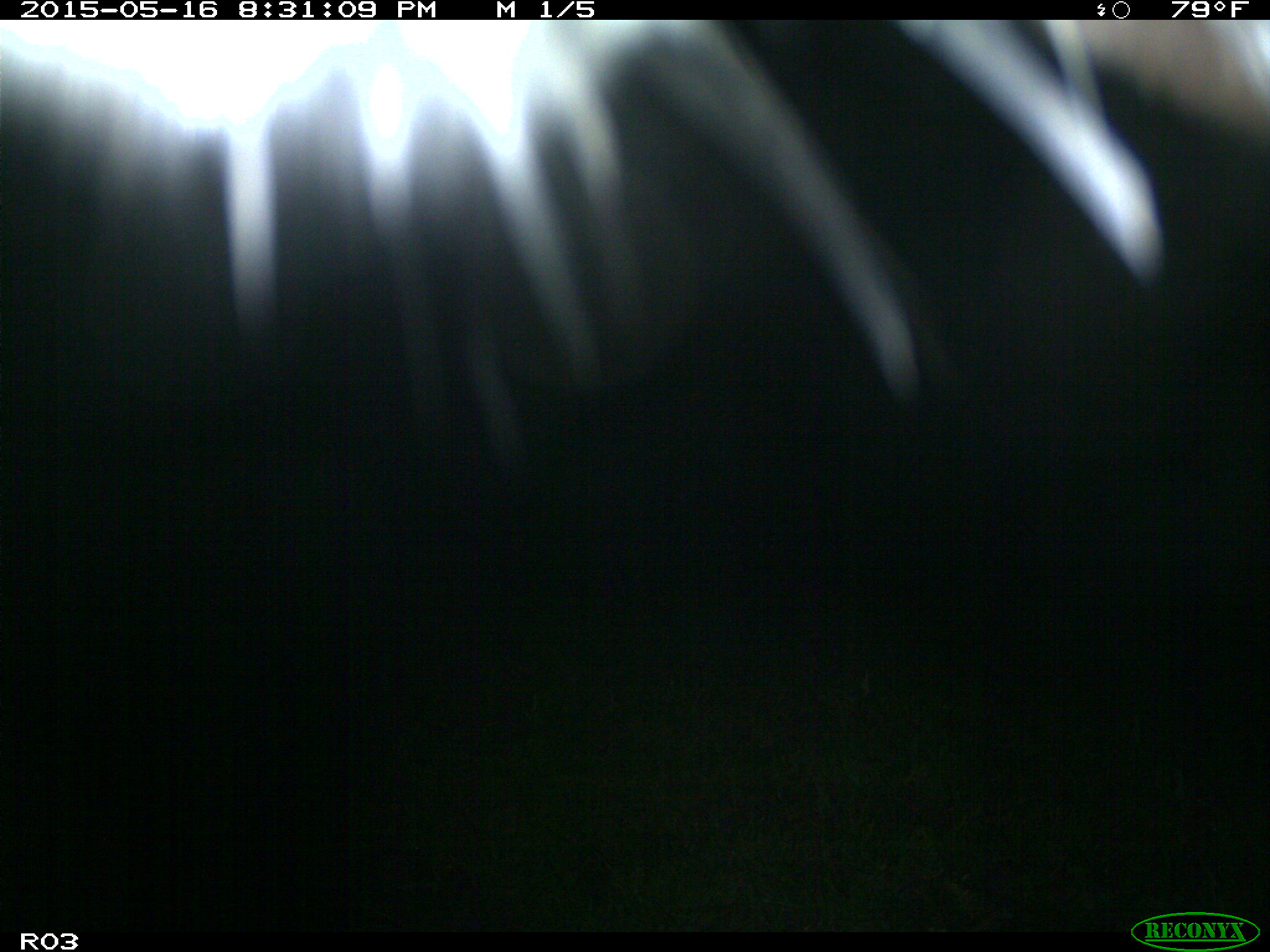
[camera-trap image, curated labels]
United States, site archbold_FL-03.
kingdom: Animalia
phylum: Chordata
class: Mammalia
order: Artiodactyla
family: Bovidae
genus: Bos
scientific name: Bos taurus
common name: domestic cow